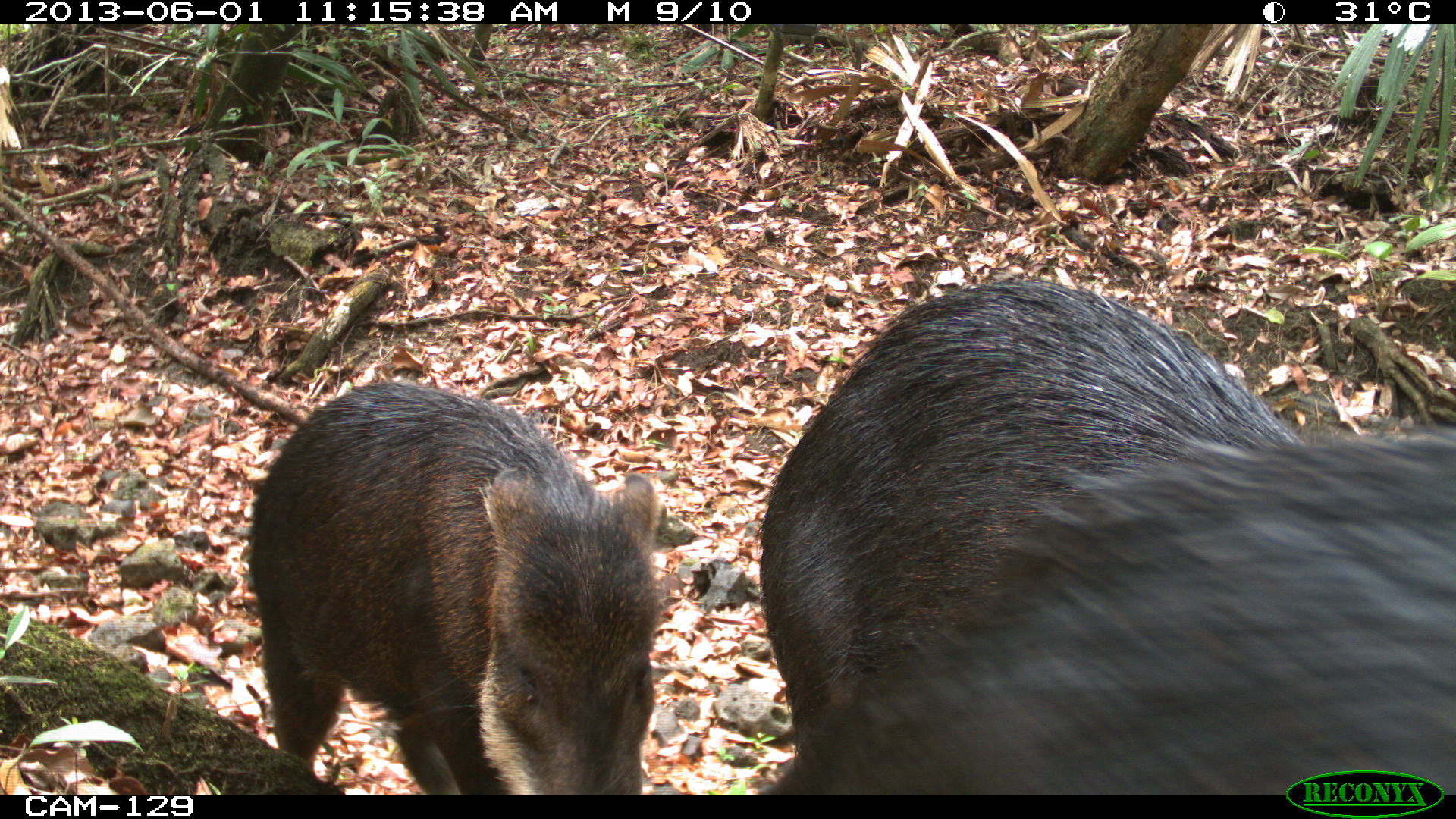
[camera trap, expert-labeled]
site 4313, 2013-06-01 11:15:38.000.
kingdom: Animalia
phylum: Chordata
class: Mammalia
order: Artiodactyla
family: Tayassuidae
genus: Tayassu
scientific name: Tayassu pecari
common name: white-lipped peccary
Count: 6.